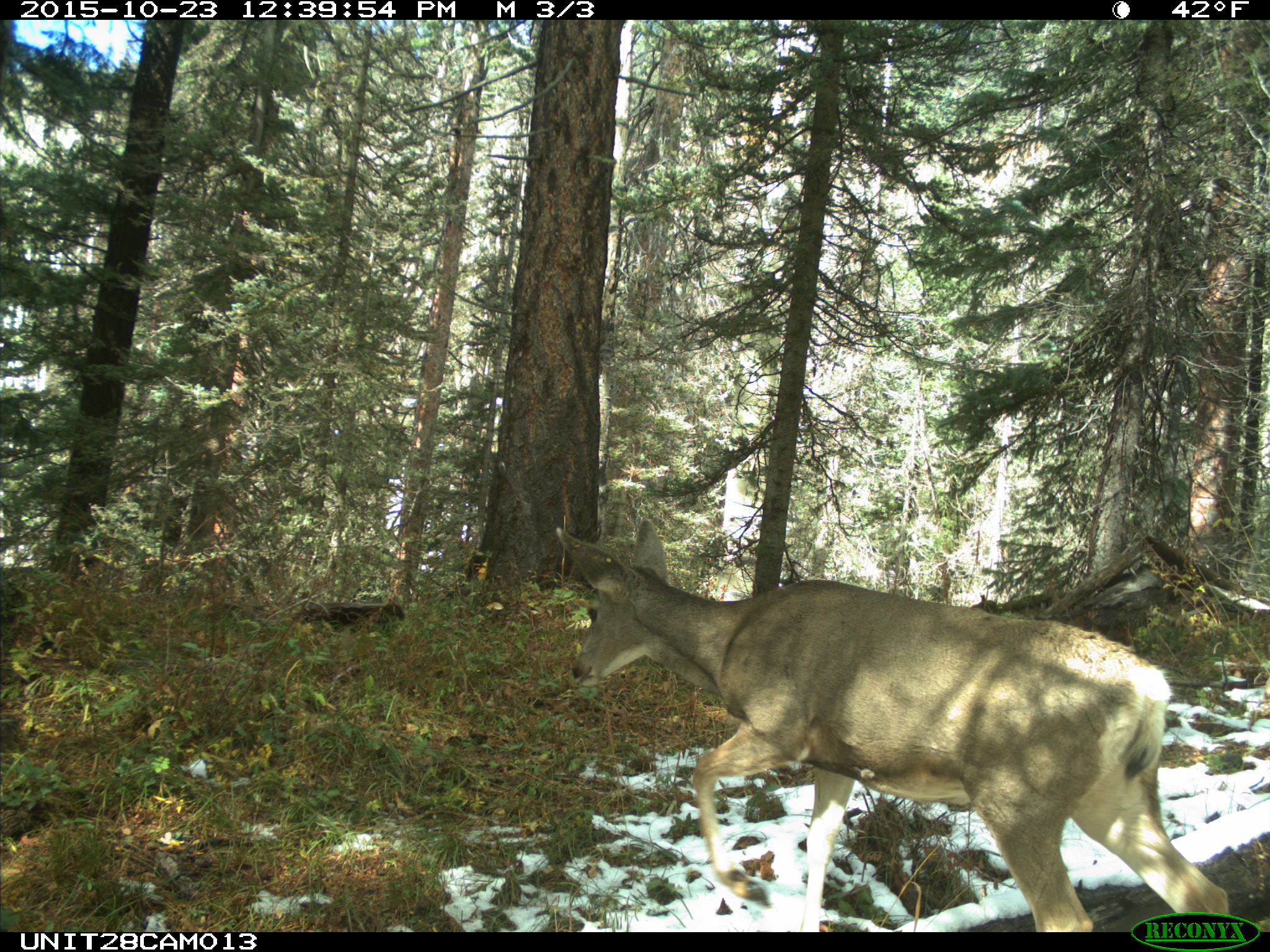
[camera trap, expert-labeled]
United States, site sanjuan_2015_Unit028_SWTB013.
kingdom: Animalia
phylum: Chordata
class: Mammalia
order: Artiodactyla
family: Cervidae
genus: Odocoileus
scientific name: Odocoileus hemionus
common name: mule deer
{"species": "Odocoileus hemionus (mule deer)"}